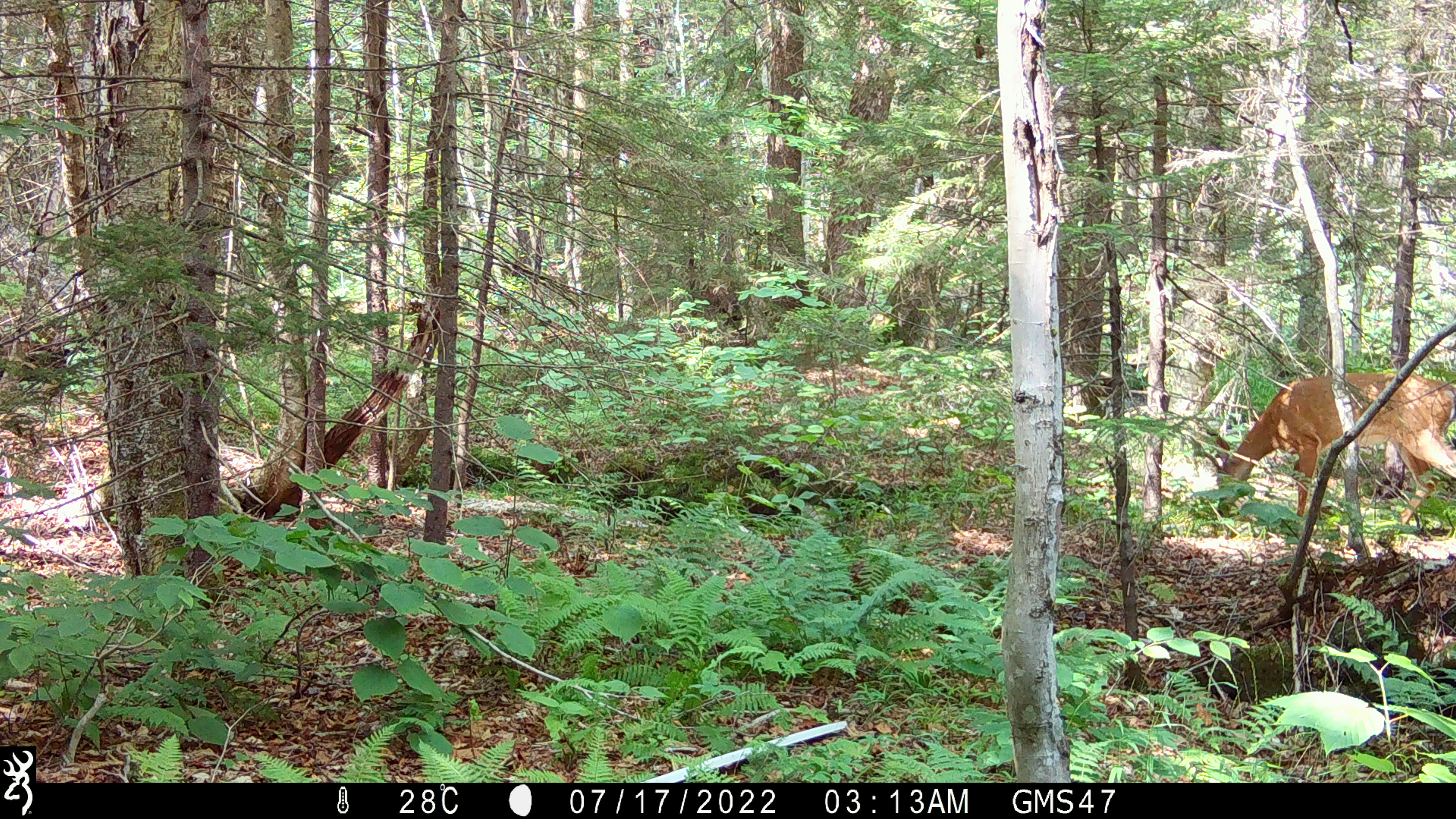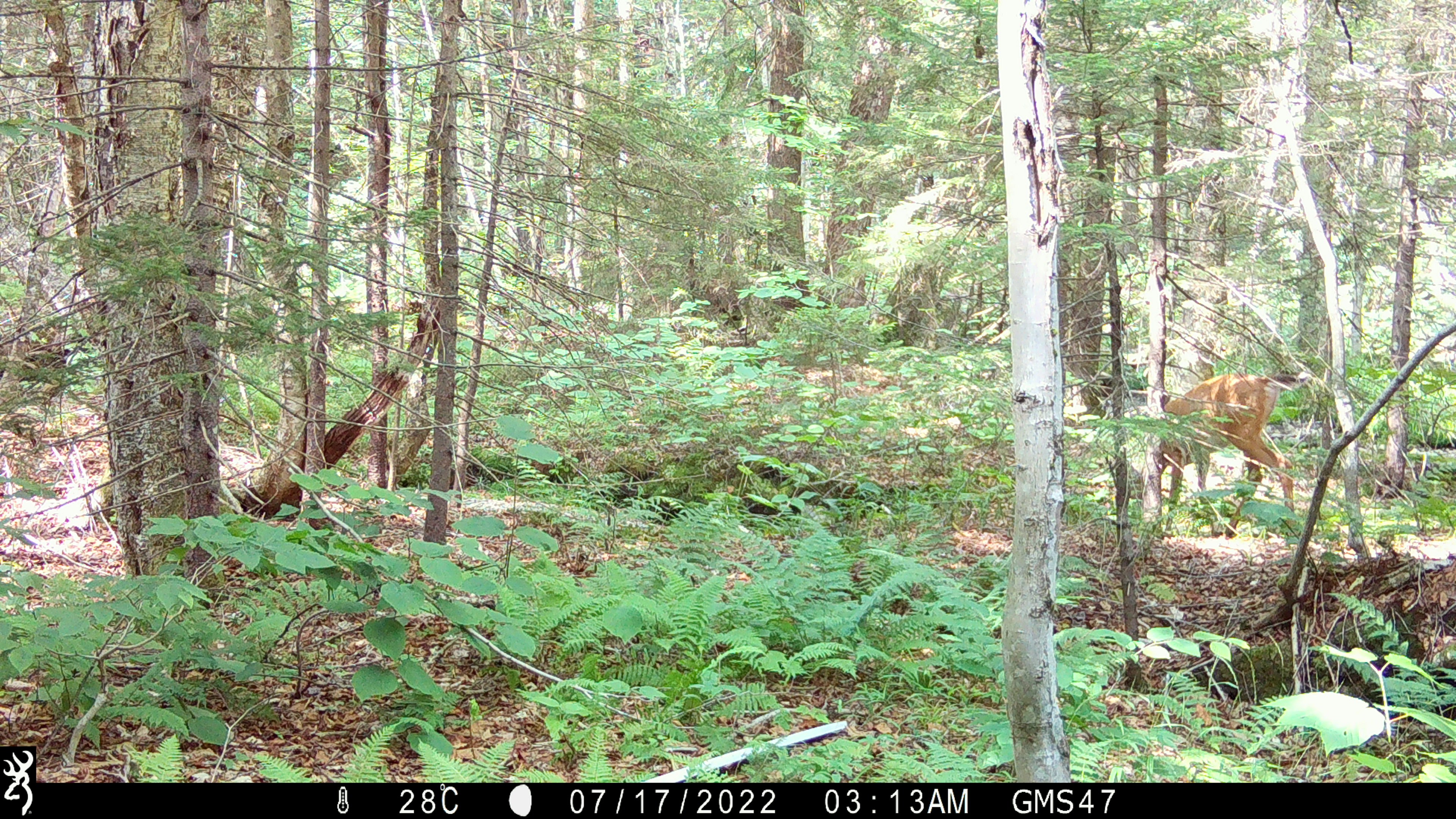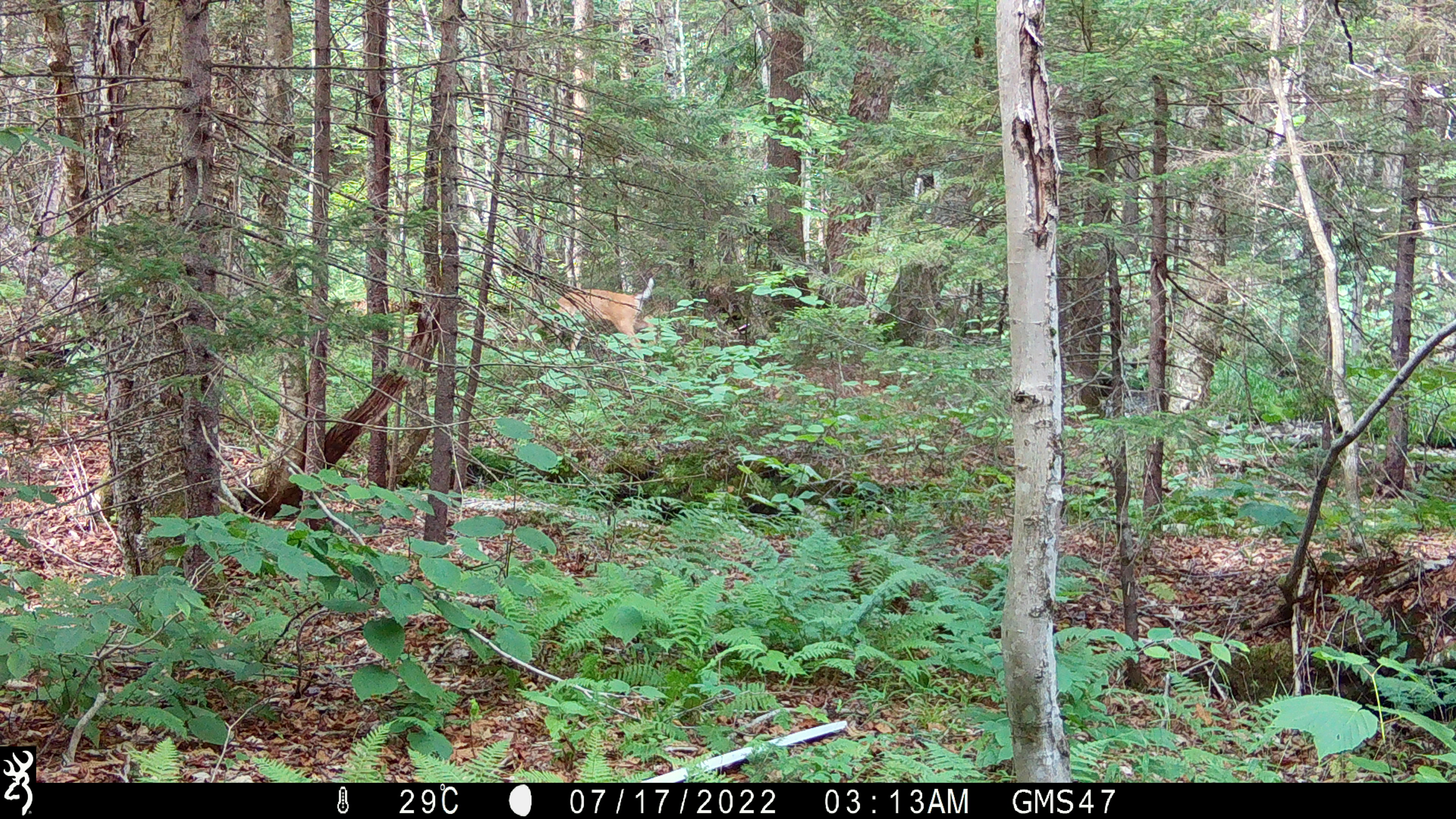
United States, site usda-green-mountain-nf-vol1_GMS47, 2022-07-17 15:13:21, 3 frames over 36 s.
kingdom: Animalia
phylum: Chordata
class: Mammalia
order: Artiodactyla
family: Cervidae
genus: Odocoileus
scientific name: Odocoileus virginianus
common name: white-tailed deer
White-tailed deer (Odocoileus virginianus).